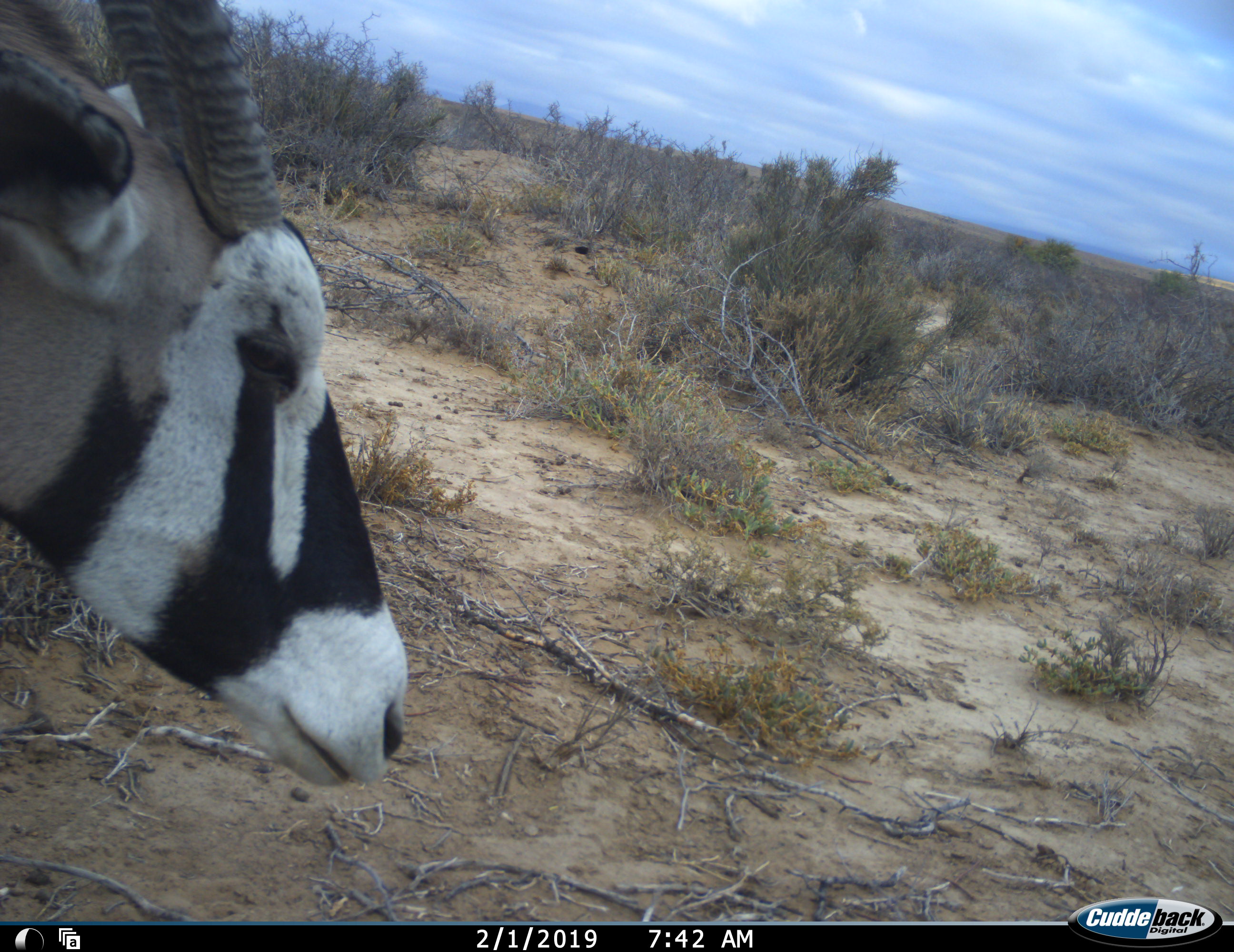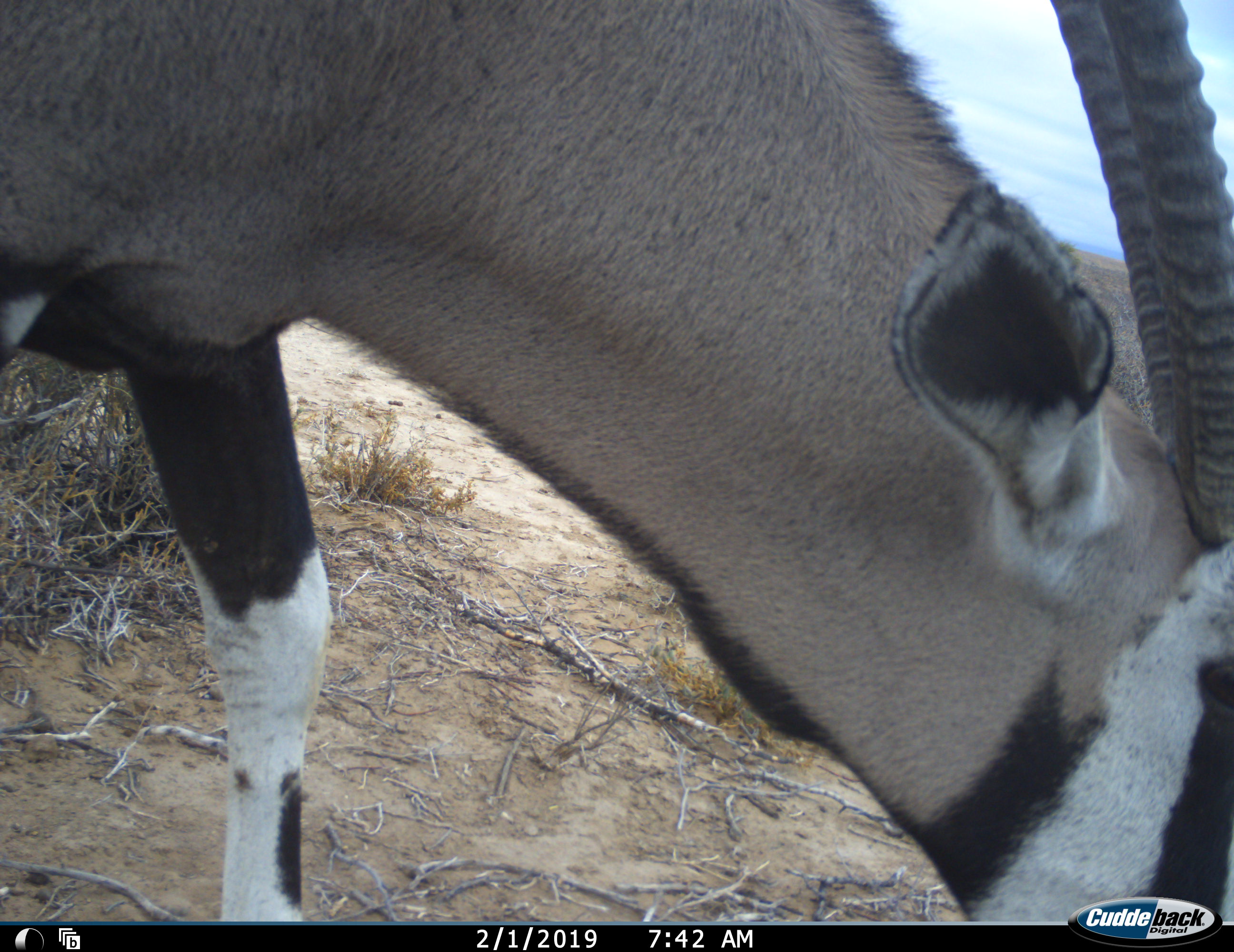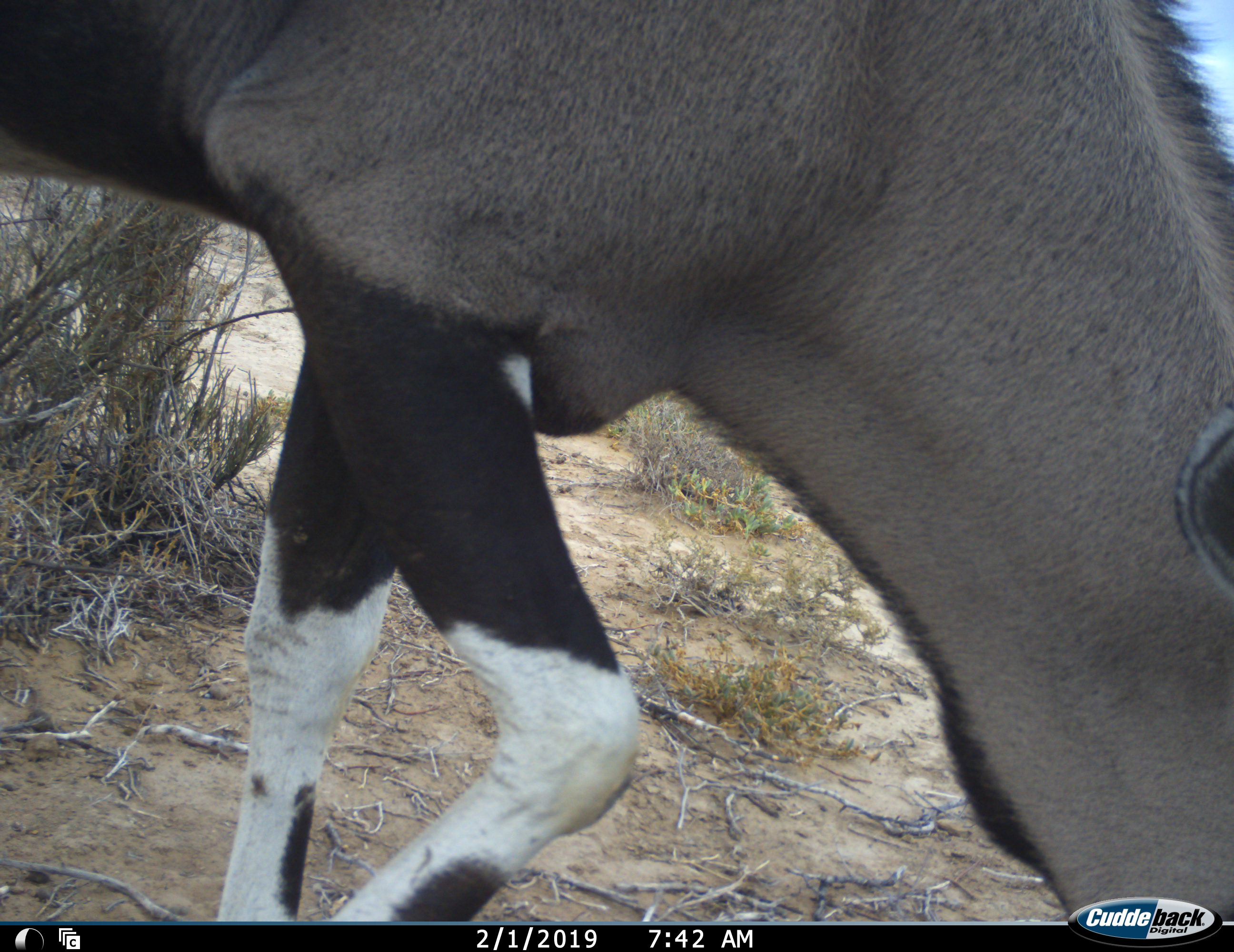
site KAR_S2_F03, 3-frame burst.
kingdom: Animalia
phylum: Chordata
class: Mammalia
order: Artiodactyla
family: Bovidae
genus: Oryx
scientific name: Oryx gazella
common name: gemsbok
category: oryx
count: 1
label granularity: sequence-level